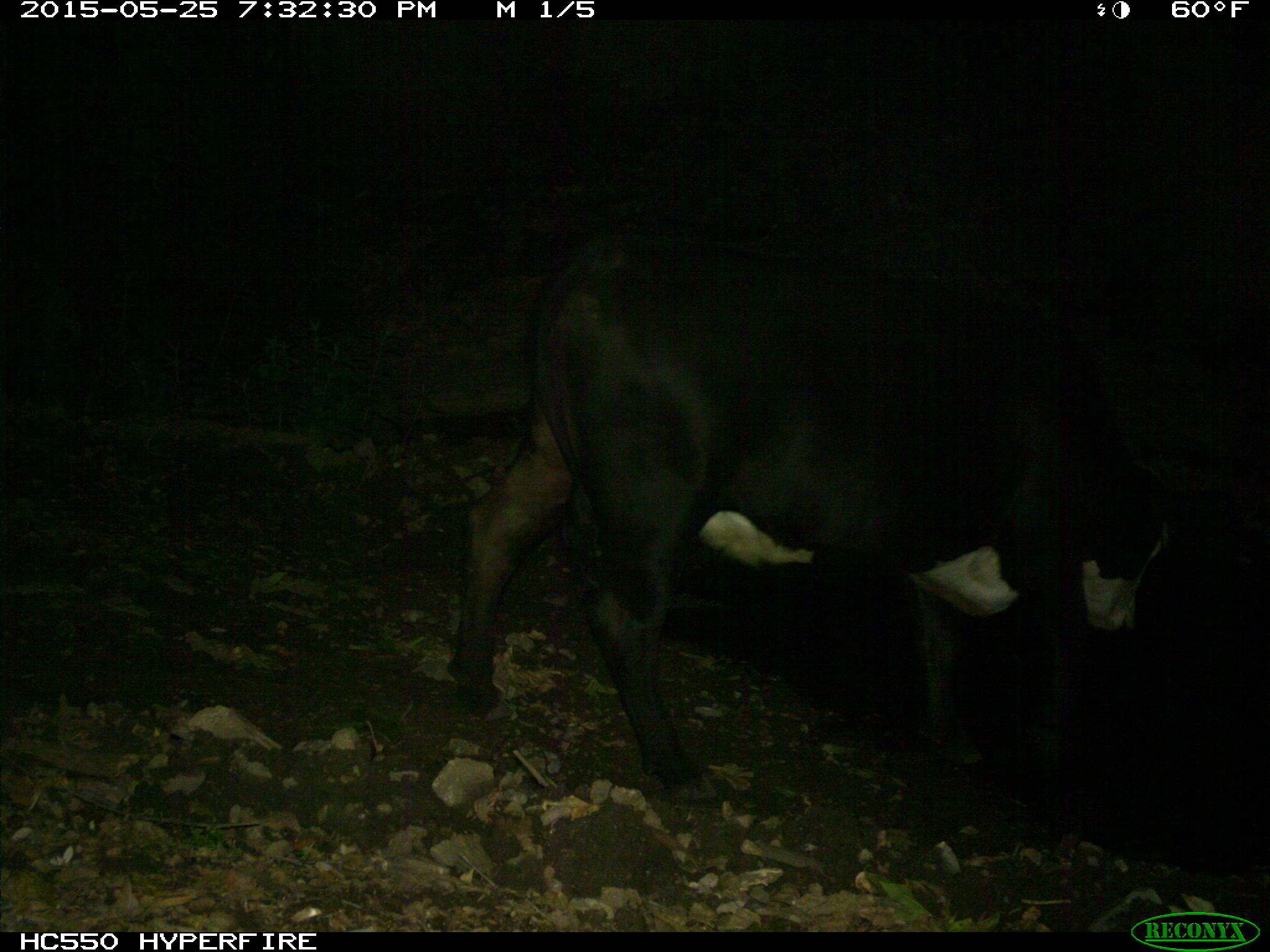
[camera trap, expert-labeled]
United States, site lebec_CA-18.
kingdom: Animalia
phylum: Chordata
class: Mammalia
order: Artiodactyla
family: Bovidae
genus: Bos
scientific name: Bos taurus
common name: domestic cow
Bos taurus (domestic cow).